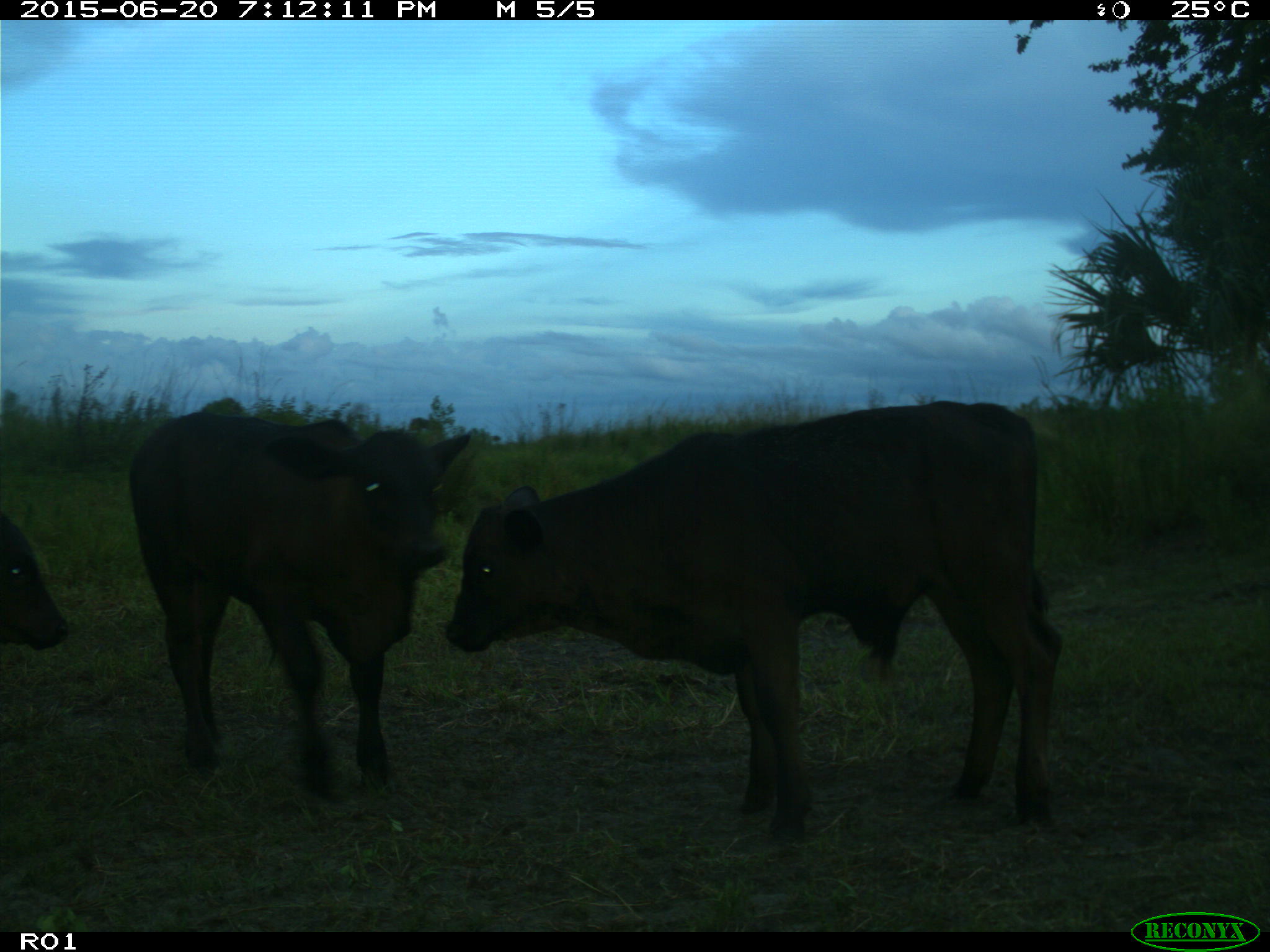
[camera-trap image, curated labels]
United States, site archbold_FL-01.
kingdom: Animalia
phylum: Chordata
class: Mammalia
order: Artiodactyla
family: Bovidae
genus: Bos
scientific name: Bos taurus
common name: domestic cow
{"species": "Bos taurus (domestic cow)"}